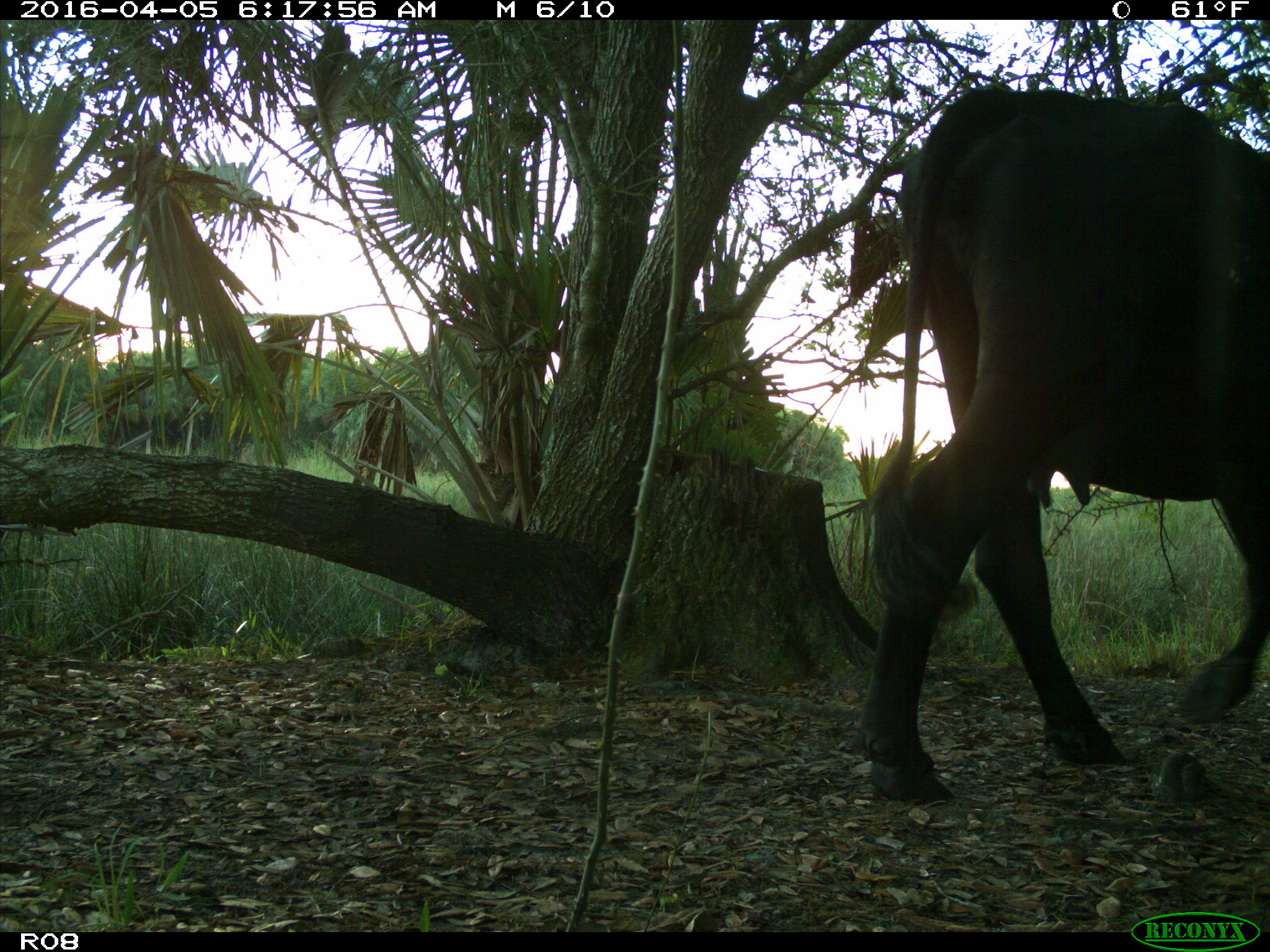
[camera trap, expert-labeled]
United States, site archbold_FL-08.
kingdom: Animalia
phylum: Chordata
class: Mammalia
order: Artiodactyla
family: Bovidae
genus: Bos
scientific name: Bos taurus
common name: domestic cow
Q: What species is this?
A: Bos taurus (domestic cow).